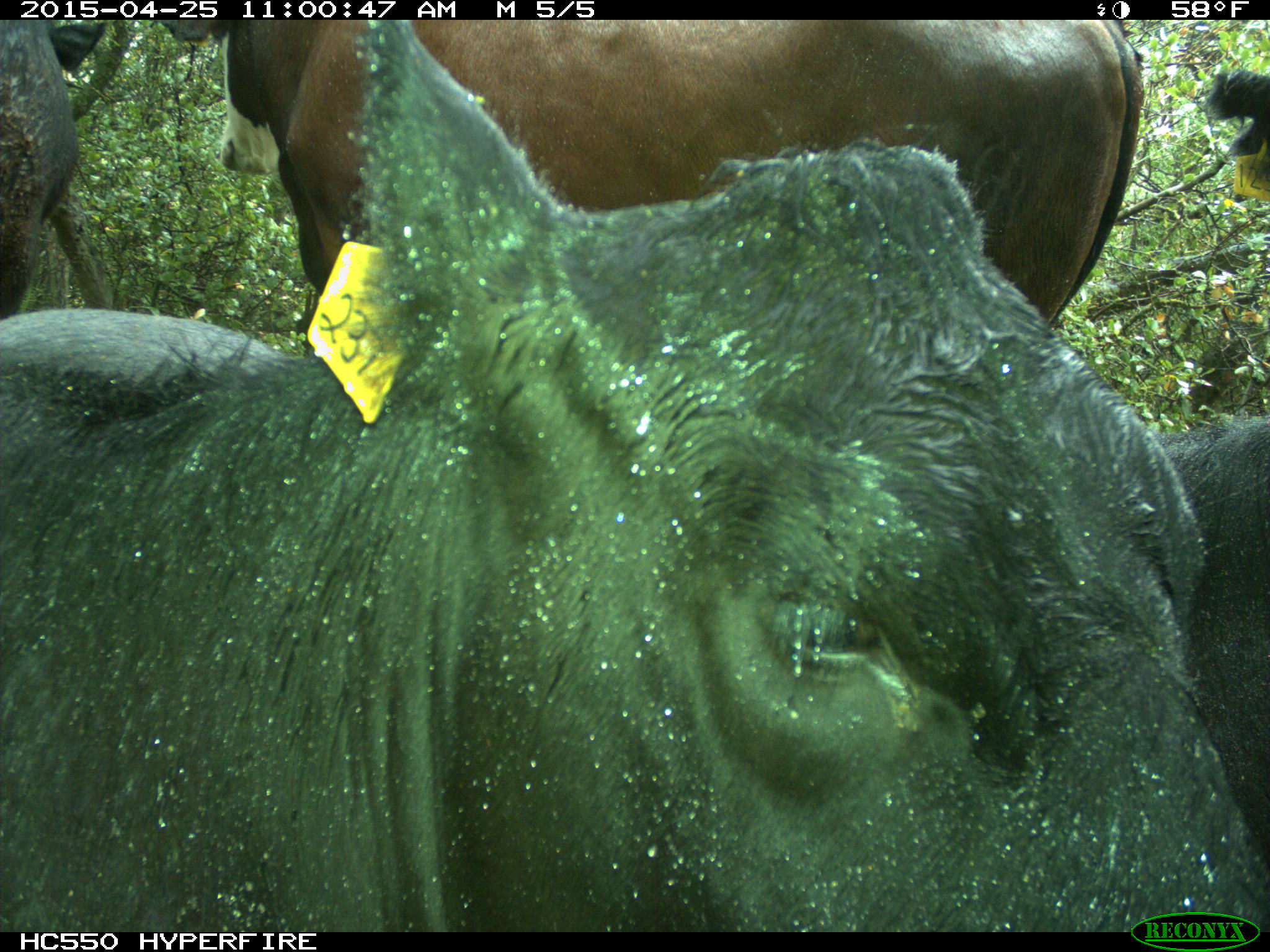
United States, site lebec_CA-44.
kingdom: Animalia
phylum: Chordata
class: Mammalia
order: Artiodactyla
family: Suidae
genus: Sus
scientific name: Sus scrofa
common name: wild boar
Sus scrofa (wild boar).